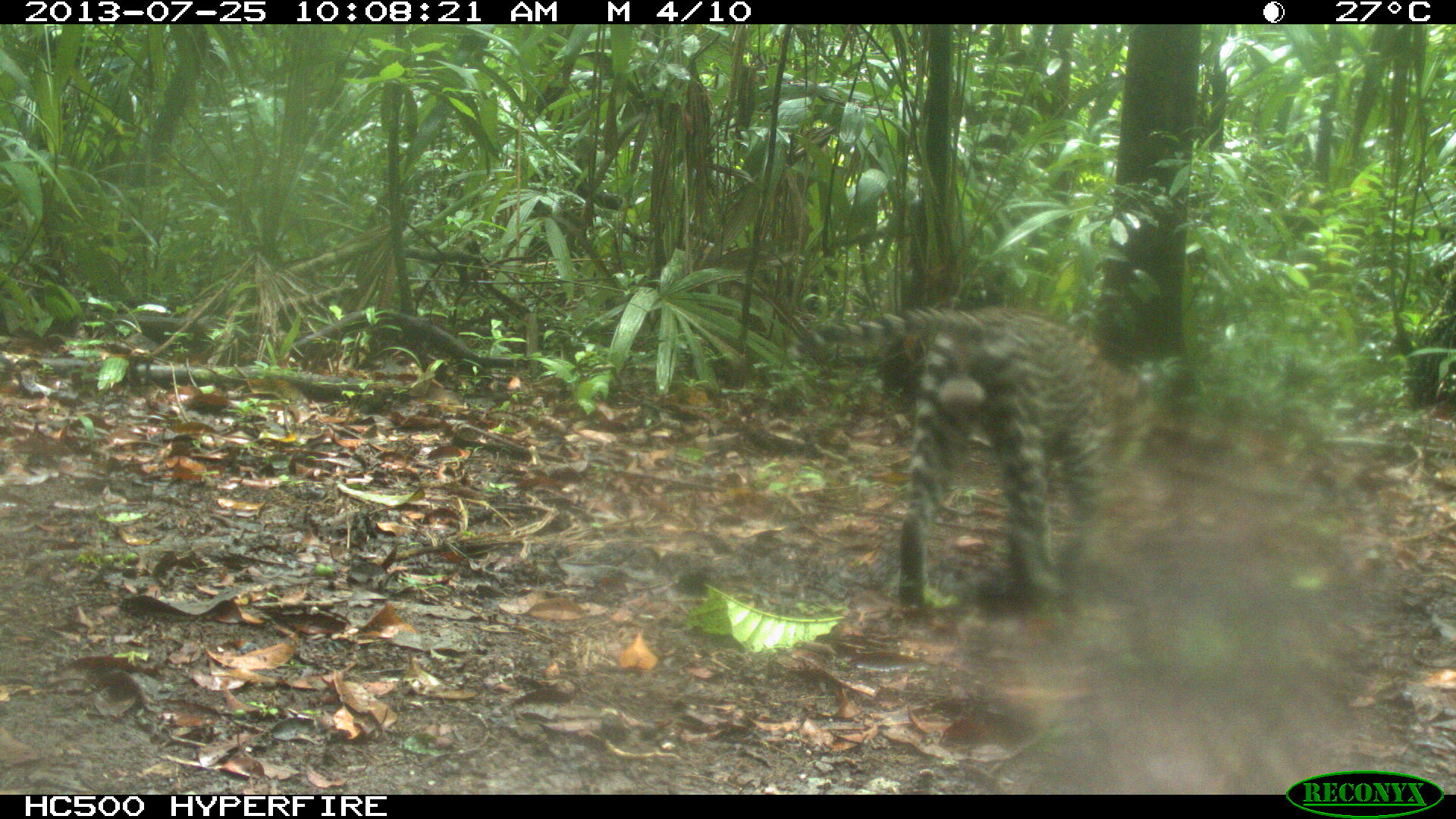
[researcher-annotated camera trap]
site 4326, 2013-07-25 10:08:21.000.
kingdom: Animalia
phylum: Chordata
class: Mammalia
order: Carnivora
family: Felidae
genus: Leopardus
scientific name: Leopardus pardalis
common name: ocelot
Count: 1.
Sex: male.